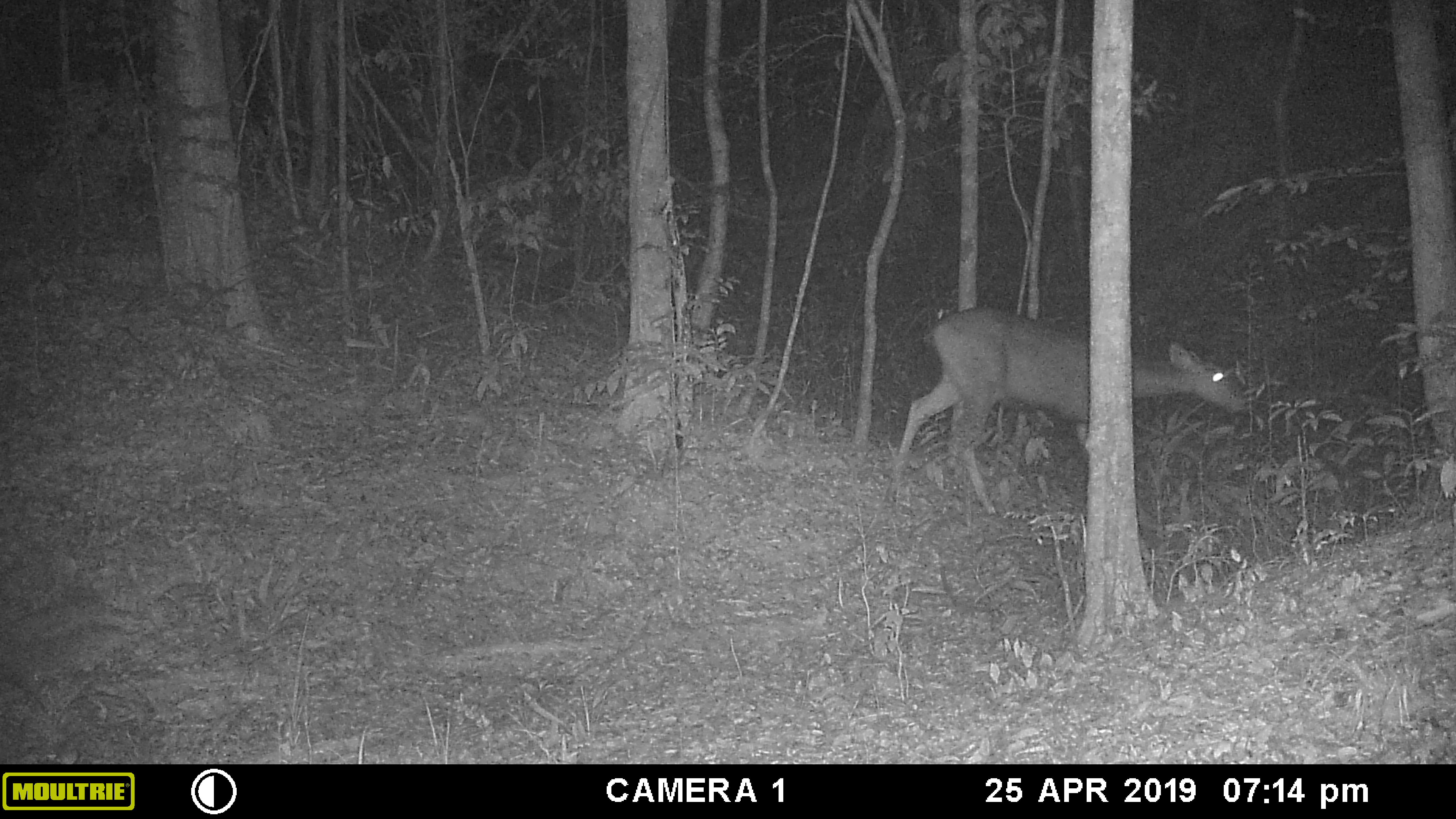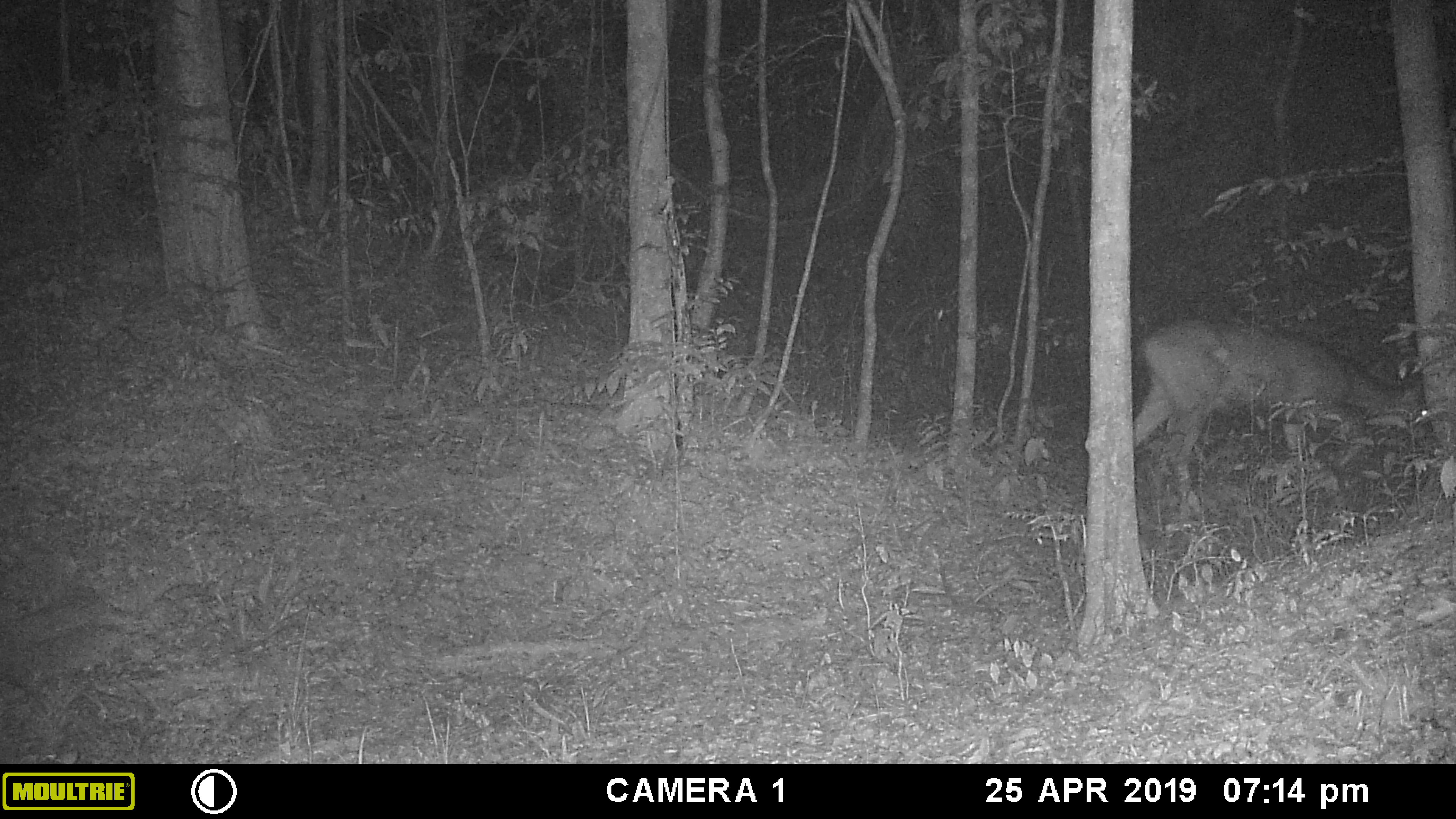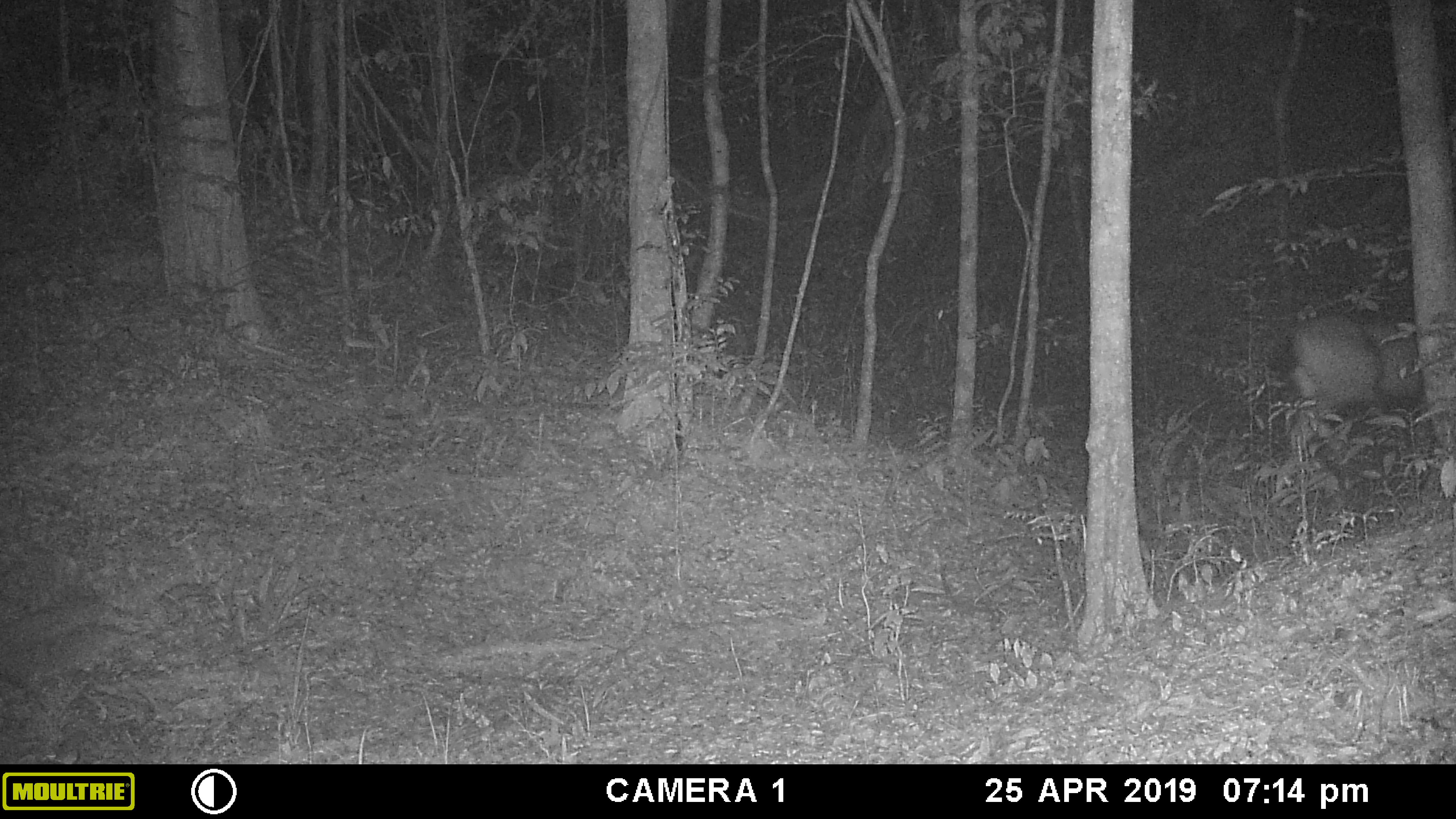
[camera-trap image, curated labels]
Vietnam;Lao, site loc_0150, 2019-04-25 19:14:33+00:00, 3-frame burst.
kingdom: Animalia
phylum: Chordata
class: Mammalia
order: Artiodactyla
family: Cervidae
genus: Rusa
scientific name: Rusa unicolor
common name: sambar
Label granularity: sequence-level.